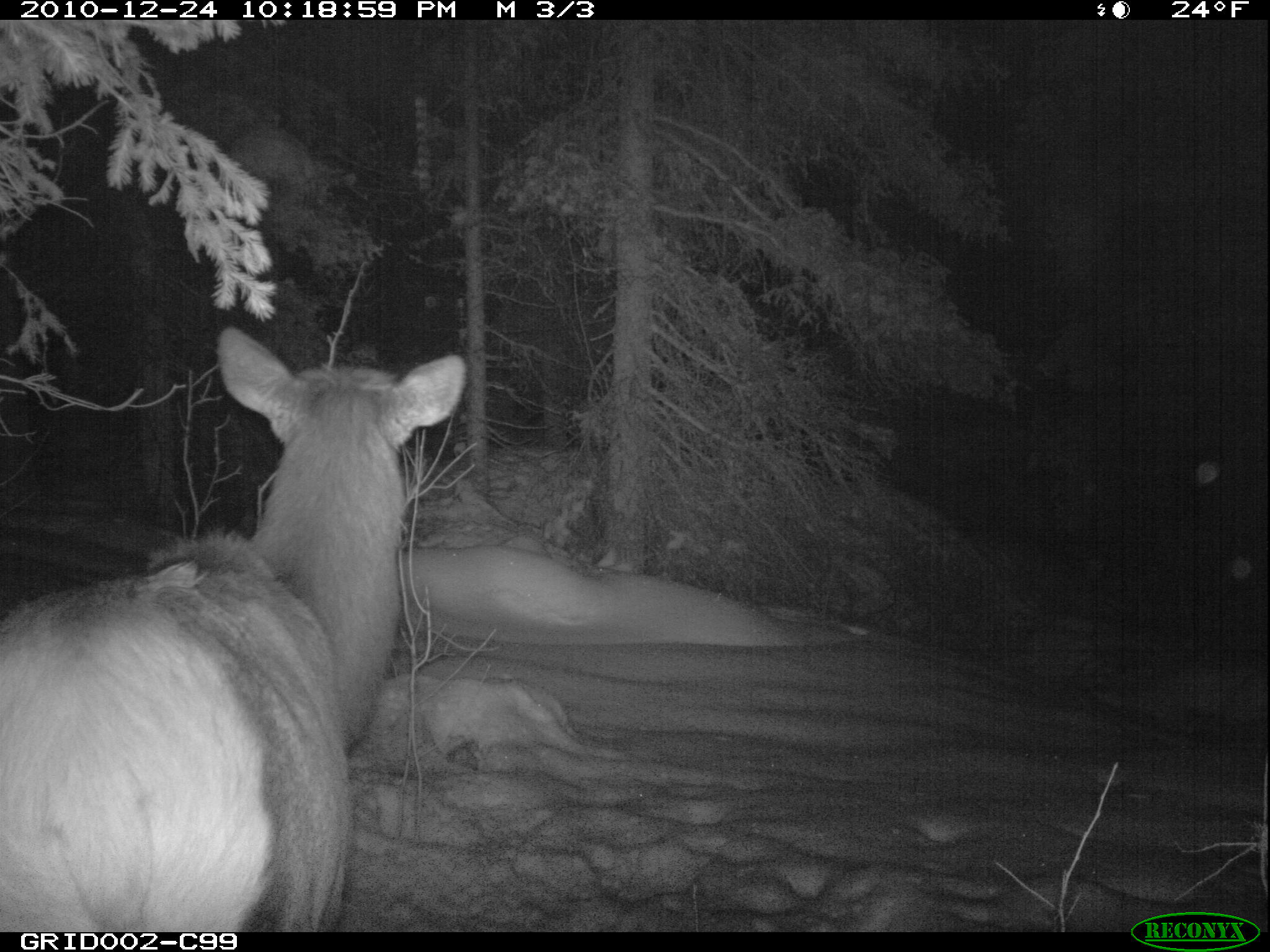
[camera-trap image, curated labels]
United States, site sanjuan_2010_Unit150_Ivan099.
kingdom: Animalia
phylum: Chordata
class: Mammalia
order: Artiodactyla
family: Cervidae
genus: Cervus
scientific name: Cervus elaphus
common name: red deer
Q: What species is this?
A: Cervus elaphus (red deer).